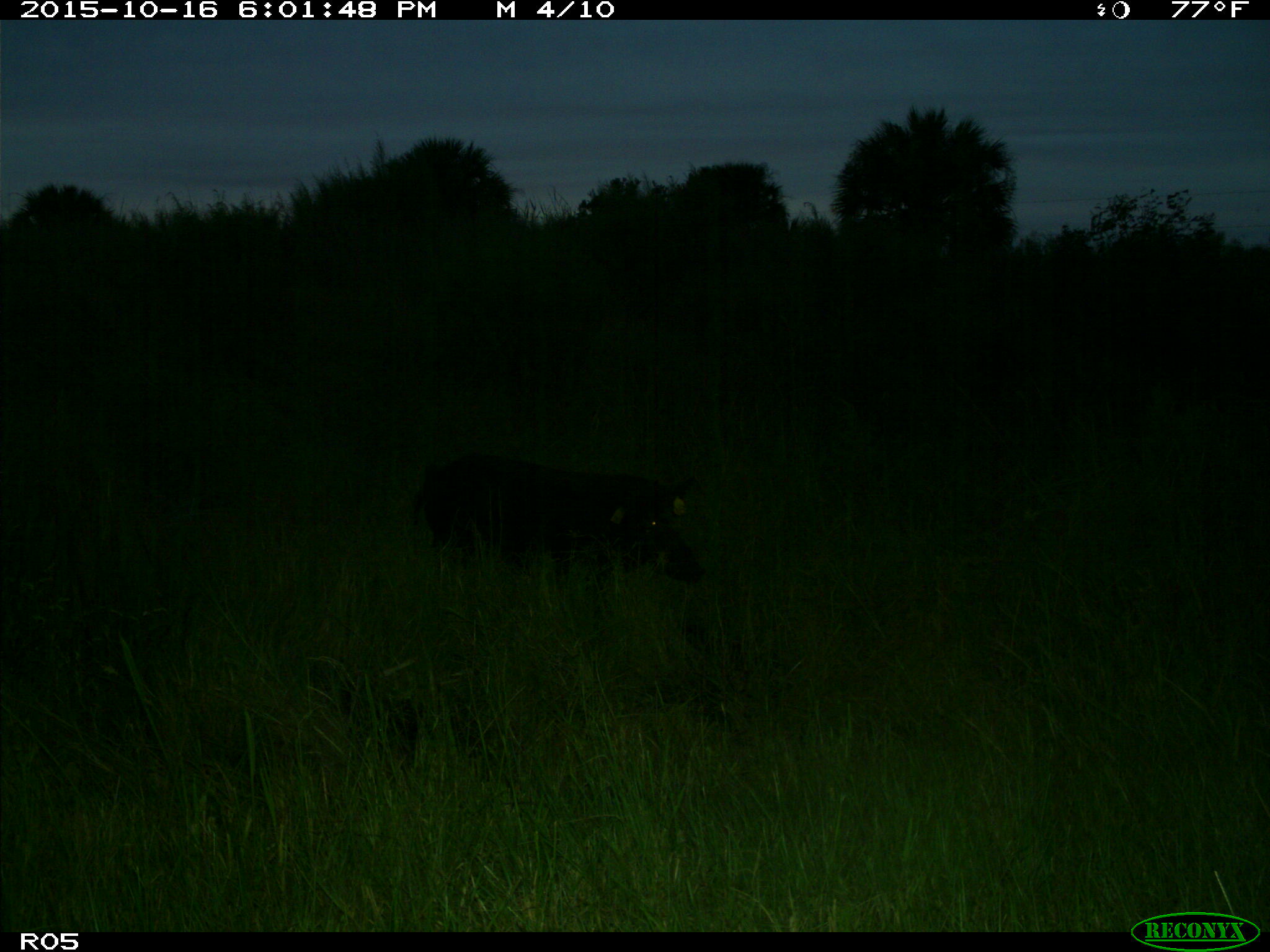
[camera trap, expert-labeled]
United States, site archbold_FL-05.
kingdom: Animalia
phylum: Chordata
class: Mammalia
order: Artiodactyla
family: Suidae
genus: Sus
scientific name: Sus scrofa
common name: wild boar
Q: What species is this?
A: Sus scrofa (wild boar).